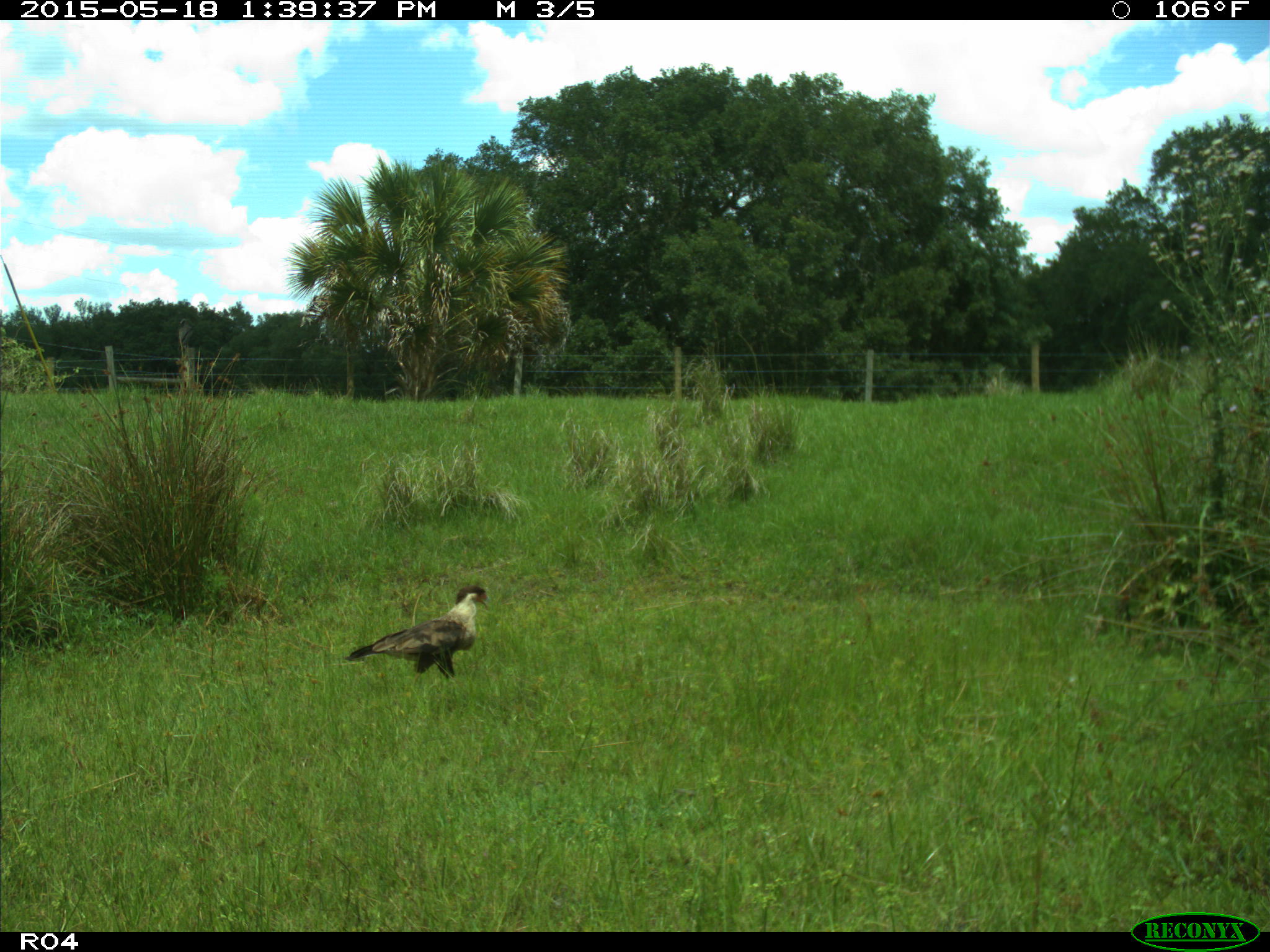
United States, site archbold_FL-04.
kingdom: Animalia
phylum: Chordata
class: Aves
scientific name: Aves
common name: birds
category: unidentified bird